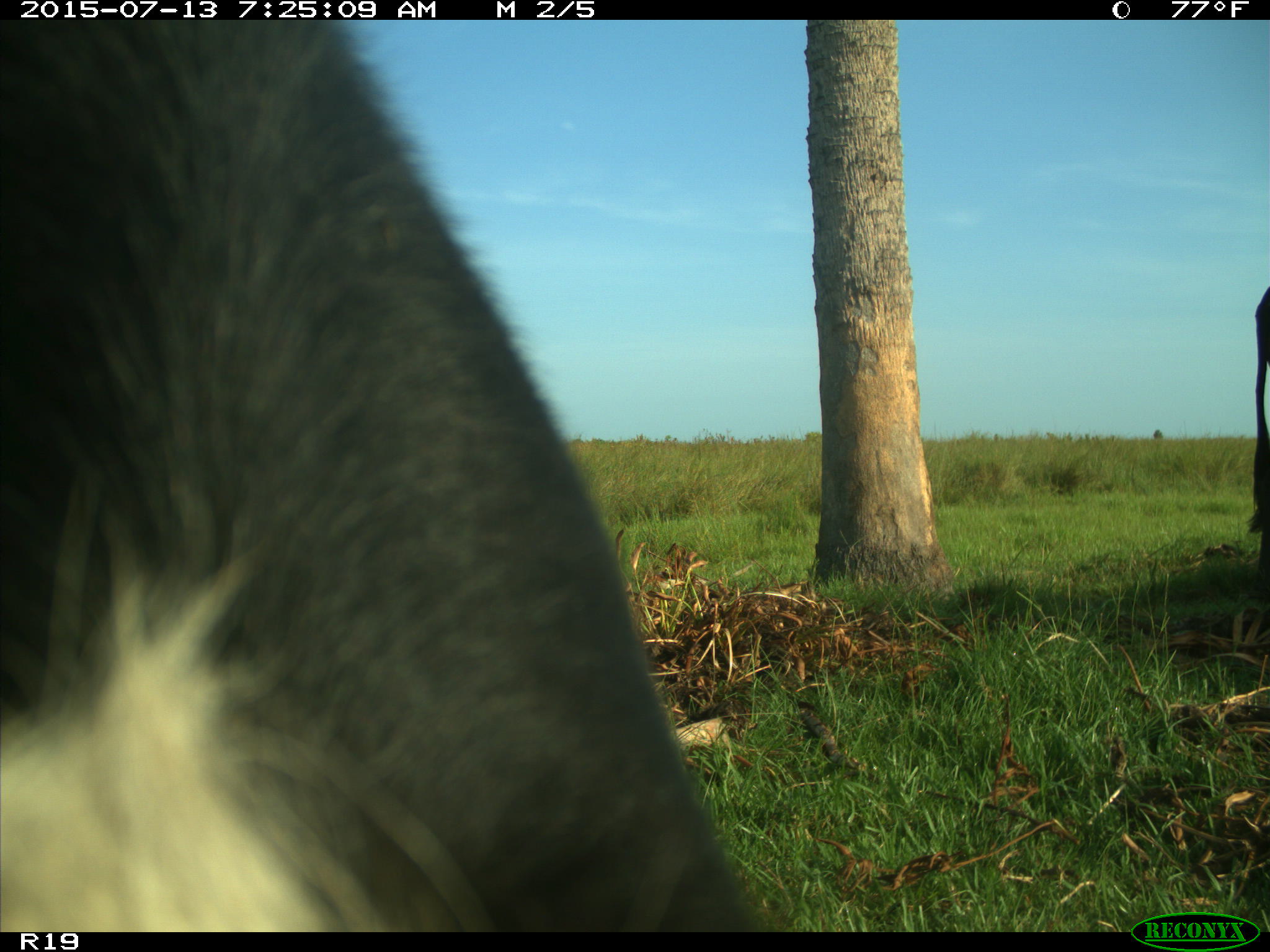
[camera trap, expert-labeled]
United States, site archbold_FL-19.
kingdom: Animalia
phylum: Chordata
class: Mammalia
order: Artiodactyla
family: Bovidae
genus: Bos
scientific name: Bos taurus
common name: domestic cow